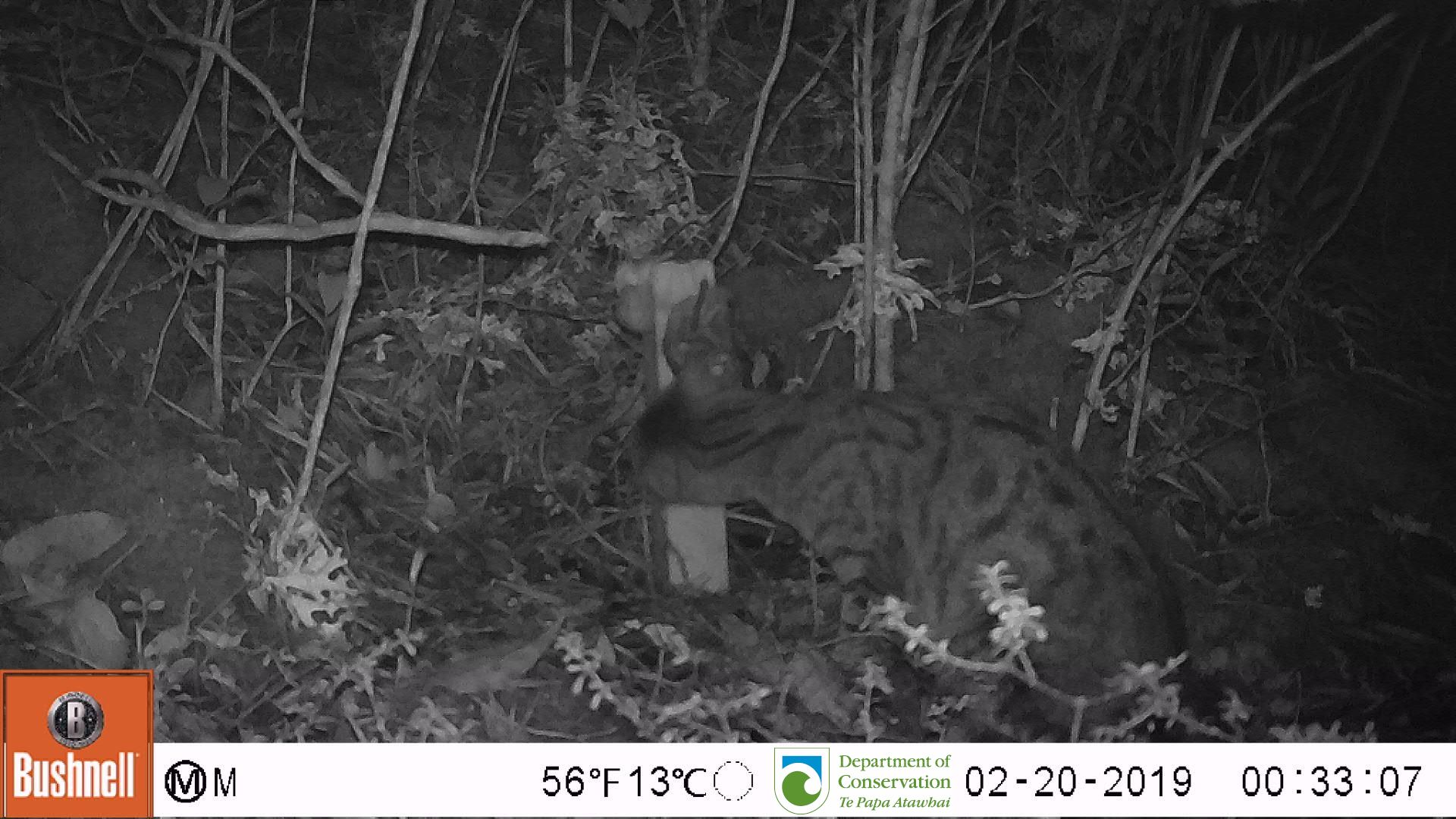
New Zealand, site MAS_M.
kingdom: Animalia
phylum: Chordata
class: Mammalia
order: Carnivora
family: Felidae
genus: Felis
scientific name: Felis catus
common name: domestic cat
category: cat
Cat (domestic cat) (Felis catus).